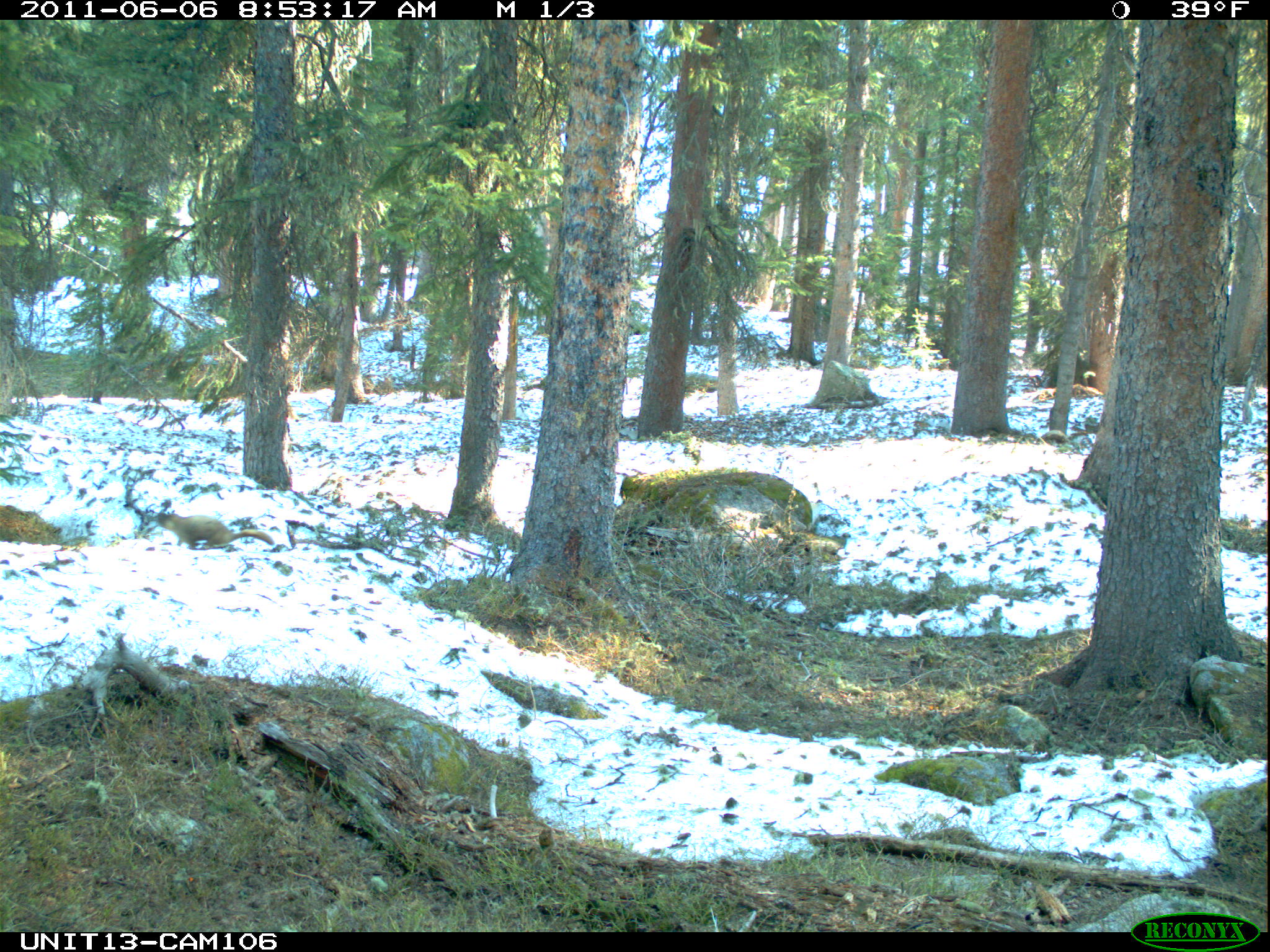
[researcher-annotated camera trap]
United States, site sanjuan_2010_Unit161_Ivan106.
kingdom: Animalia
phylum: Chordata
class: Mammalia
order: Rodentia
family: Sciuridae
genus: Marmota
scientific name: Marmota flaviventris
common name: yellow-bellied marmot